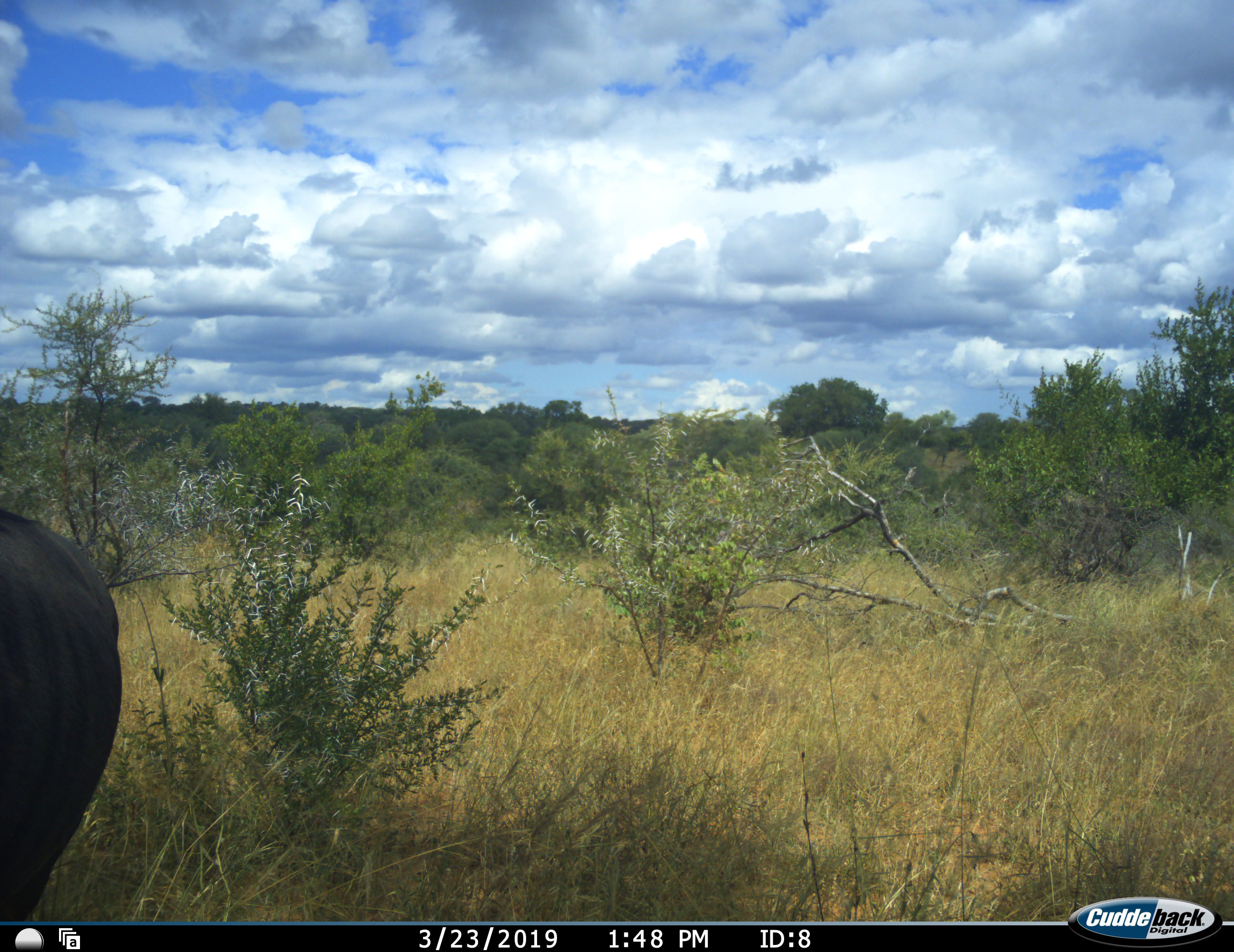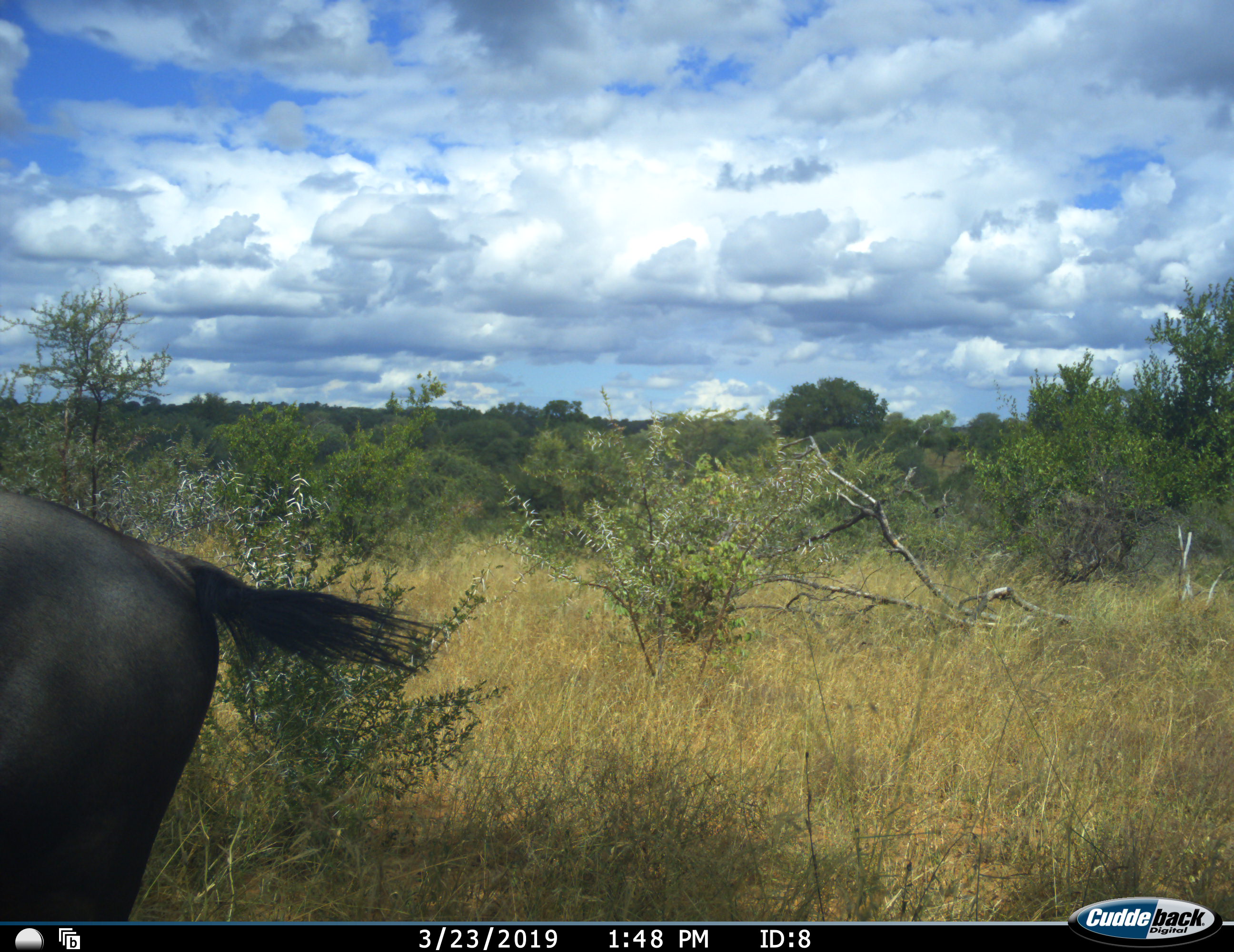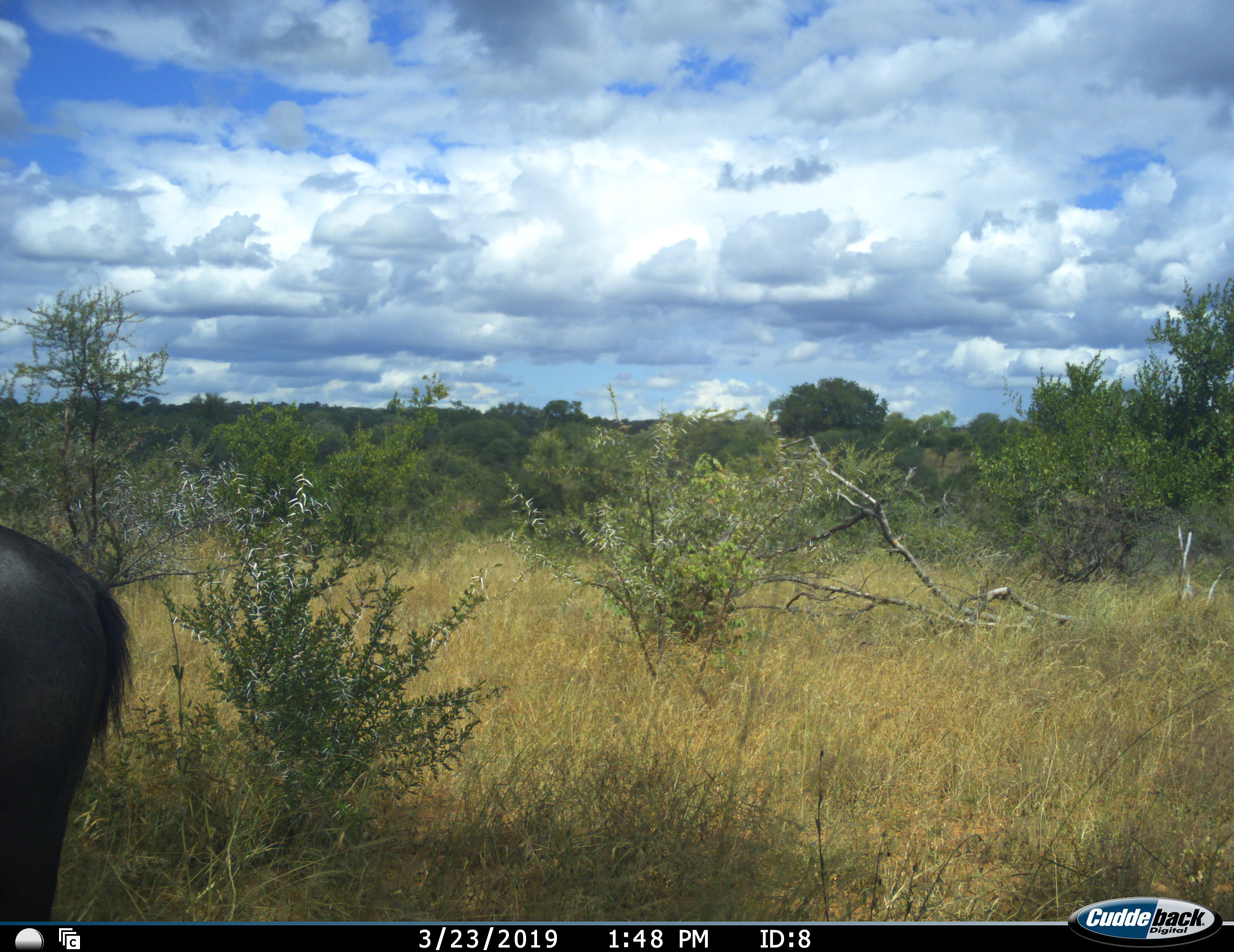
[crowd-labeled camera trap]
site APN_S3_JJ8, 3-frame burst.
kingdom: Animalia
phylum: Chordata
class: Mammalia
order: Artiodactyla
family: Bovidae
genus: Connochaetes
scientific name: Connochaetes taurinus taurinus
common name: blue wildebeest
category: wildebeestblue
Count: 1.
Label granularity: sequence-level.